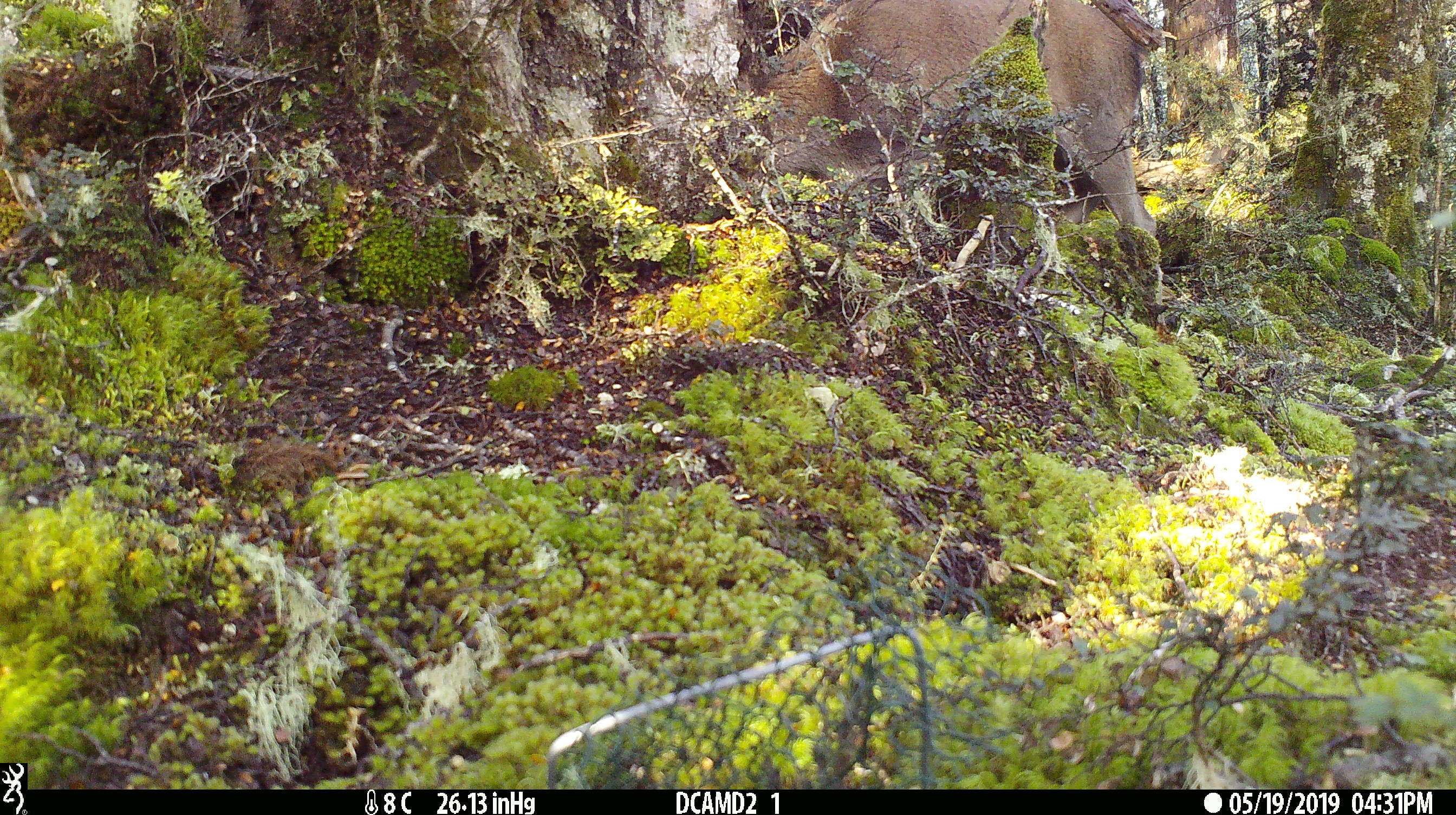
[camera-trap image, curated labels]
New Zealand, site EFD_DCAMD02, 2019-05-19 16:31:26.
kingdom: Animalia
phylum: Chordata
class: Mammalia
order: Artiodactyla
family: Cervidae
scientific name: Cervidae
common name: deer